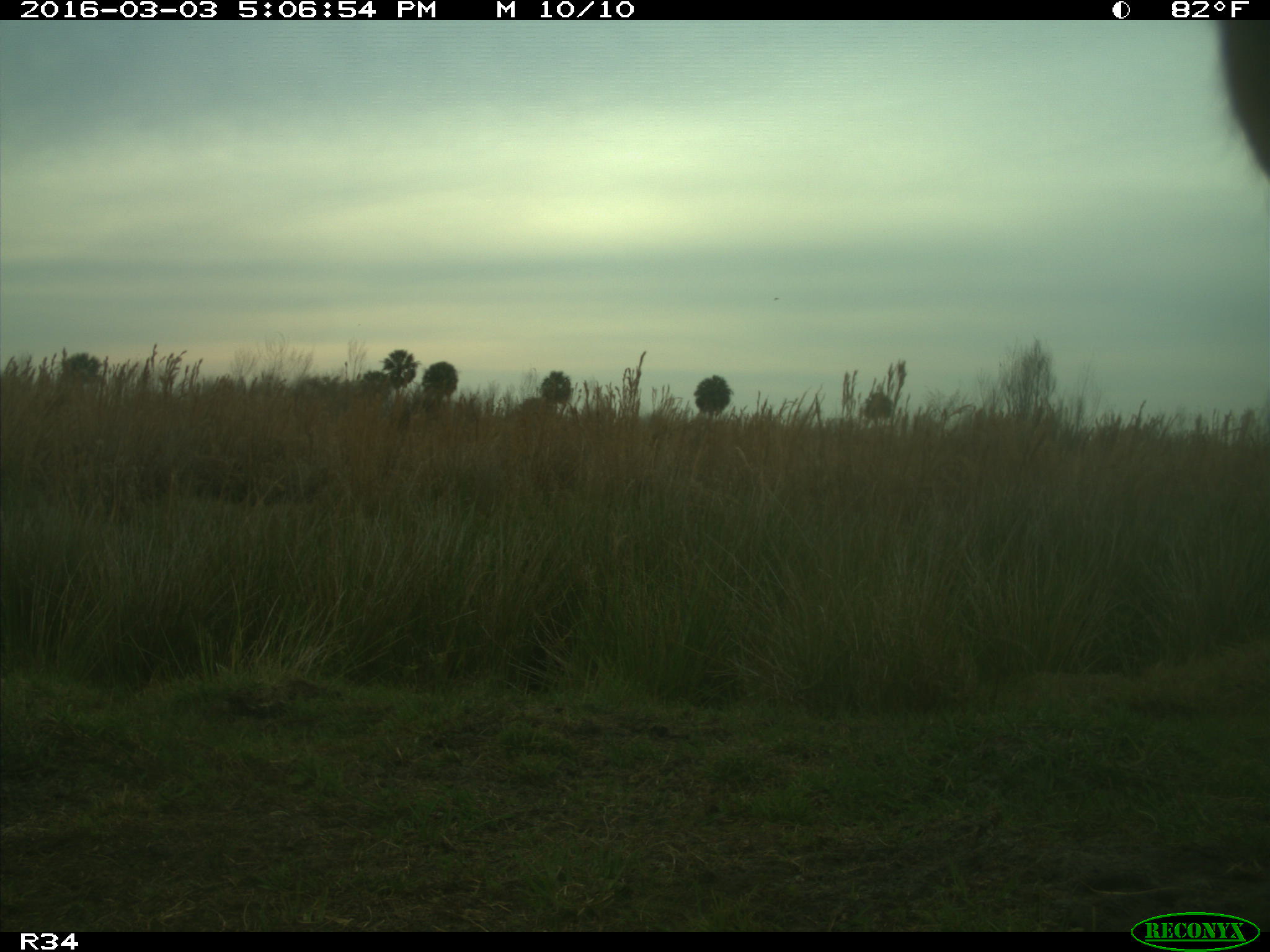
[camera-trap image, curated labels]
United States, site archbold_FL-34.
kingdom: Animalia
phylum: Chordata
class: Mammalia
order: Artiodactyla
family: Bovidae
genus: Bos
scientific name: Bos taurus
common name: domestic cow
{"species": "Bos taurus (domestic cow)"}